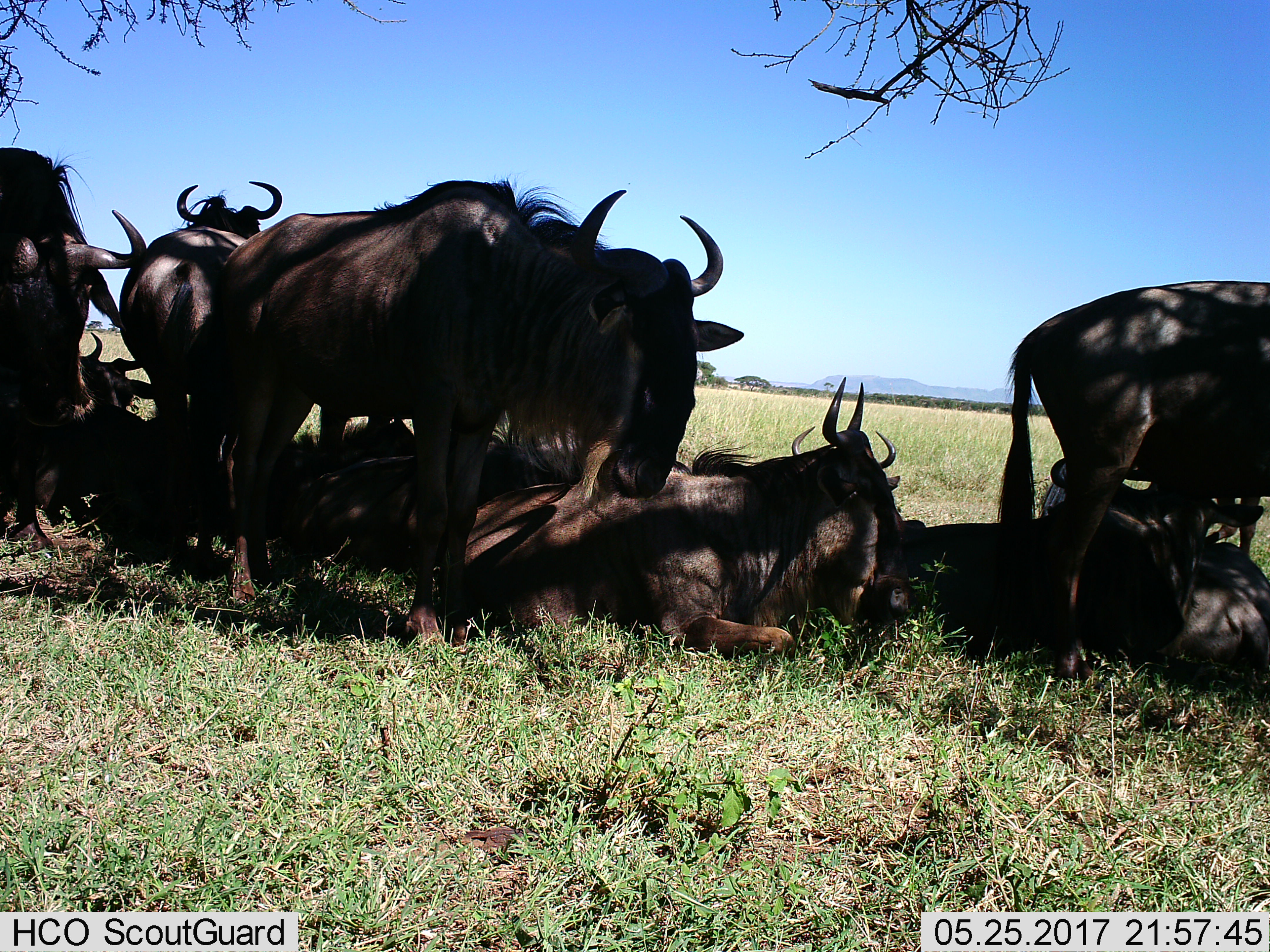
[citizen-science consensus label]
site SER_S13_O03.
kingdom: Animalia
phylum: Chordata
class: Mammalia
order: Artiodactyla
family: Bovidae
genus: Connochaetes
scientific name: Connochaetes taurinus taurinus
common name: blue wildebeest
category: wildebeestblue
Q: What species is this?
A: Wildebeestblue (blue wildebeest) (Connochaetes taurinus taurinus).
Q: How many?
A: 10.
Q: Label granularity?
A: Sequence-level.